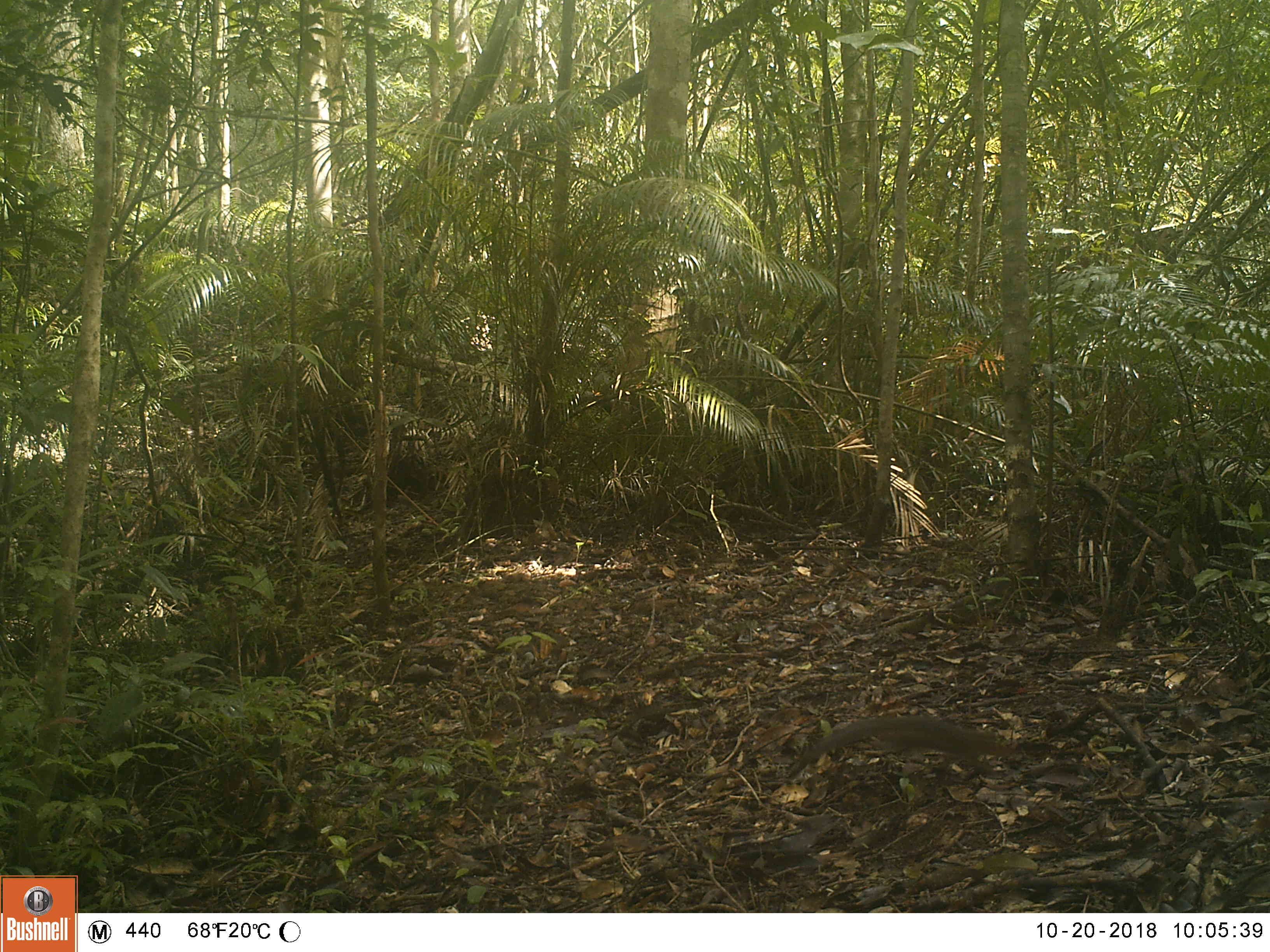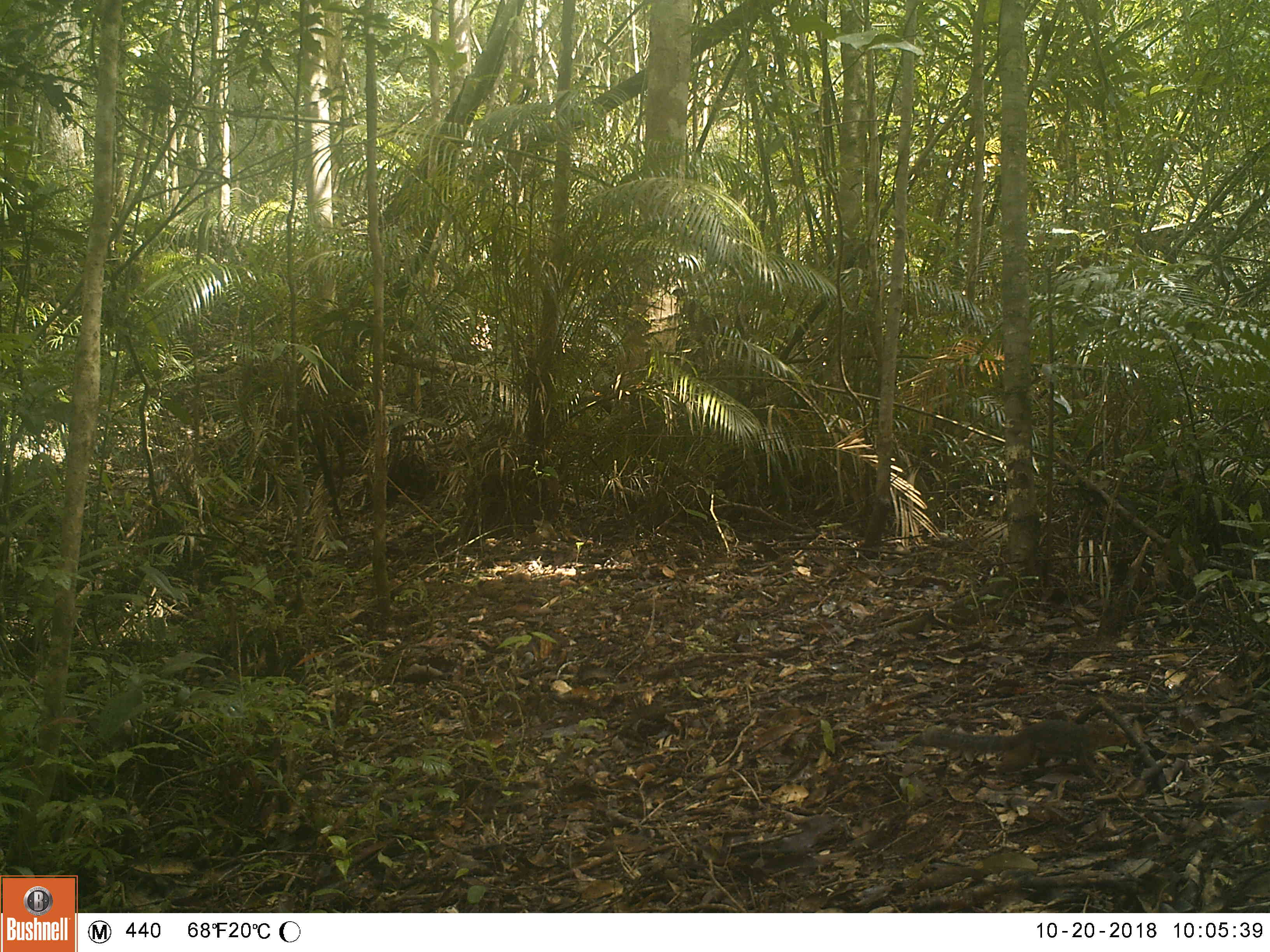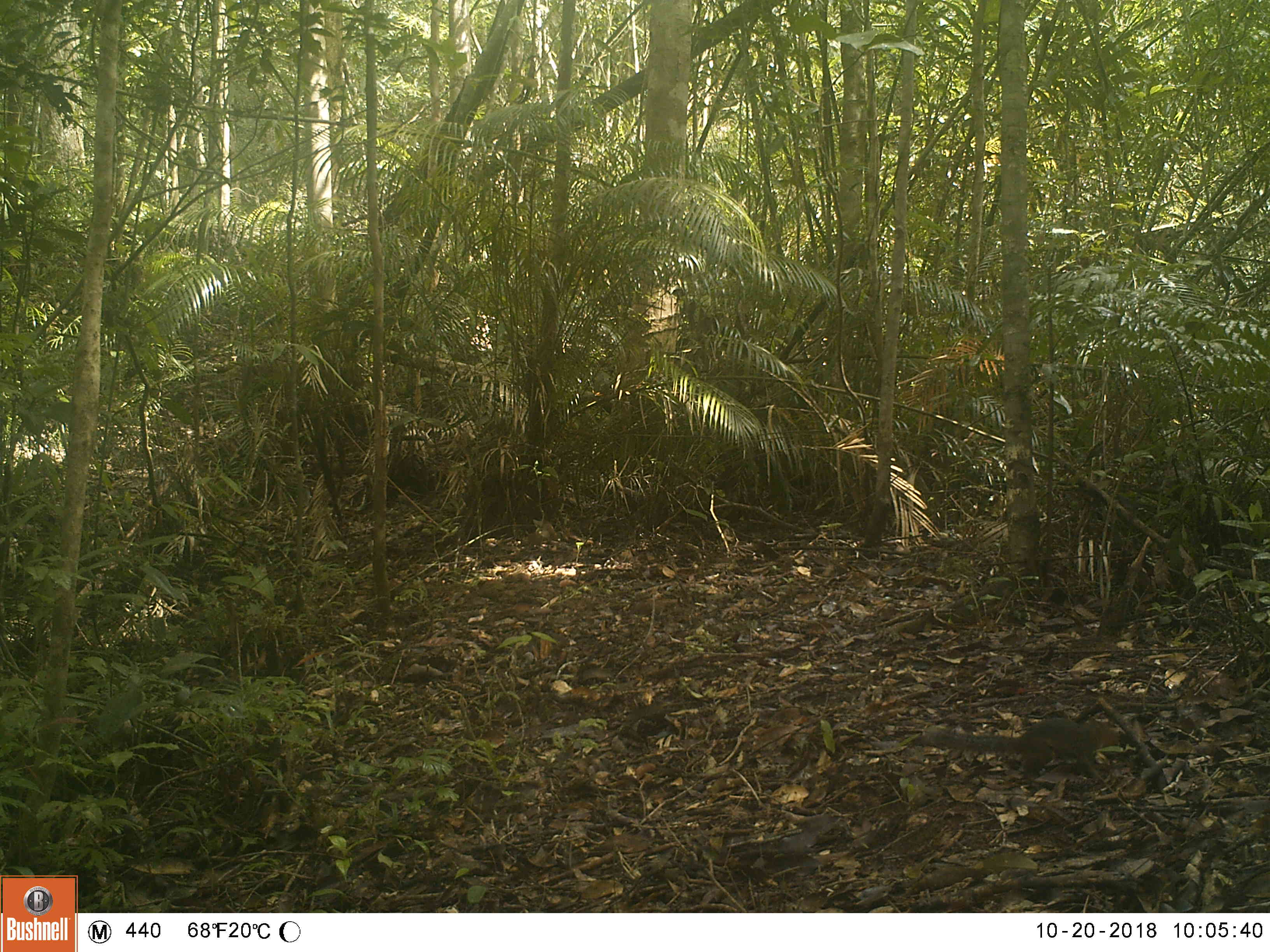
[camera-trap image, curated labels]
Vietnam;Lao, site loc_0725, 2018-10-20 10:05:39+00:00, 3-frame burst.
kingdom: Animalia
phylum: Chordata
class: Mammalia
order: Rodentia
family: Sciuridae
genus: Dremomys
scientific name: Dremomys rufigenis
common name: red-cheeked squirrel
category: red cheeked squirrel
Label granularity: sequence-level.